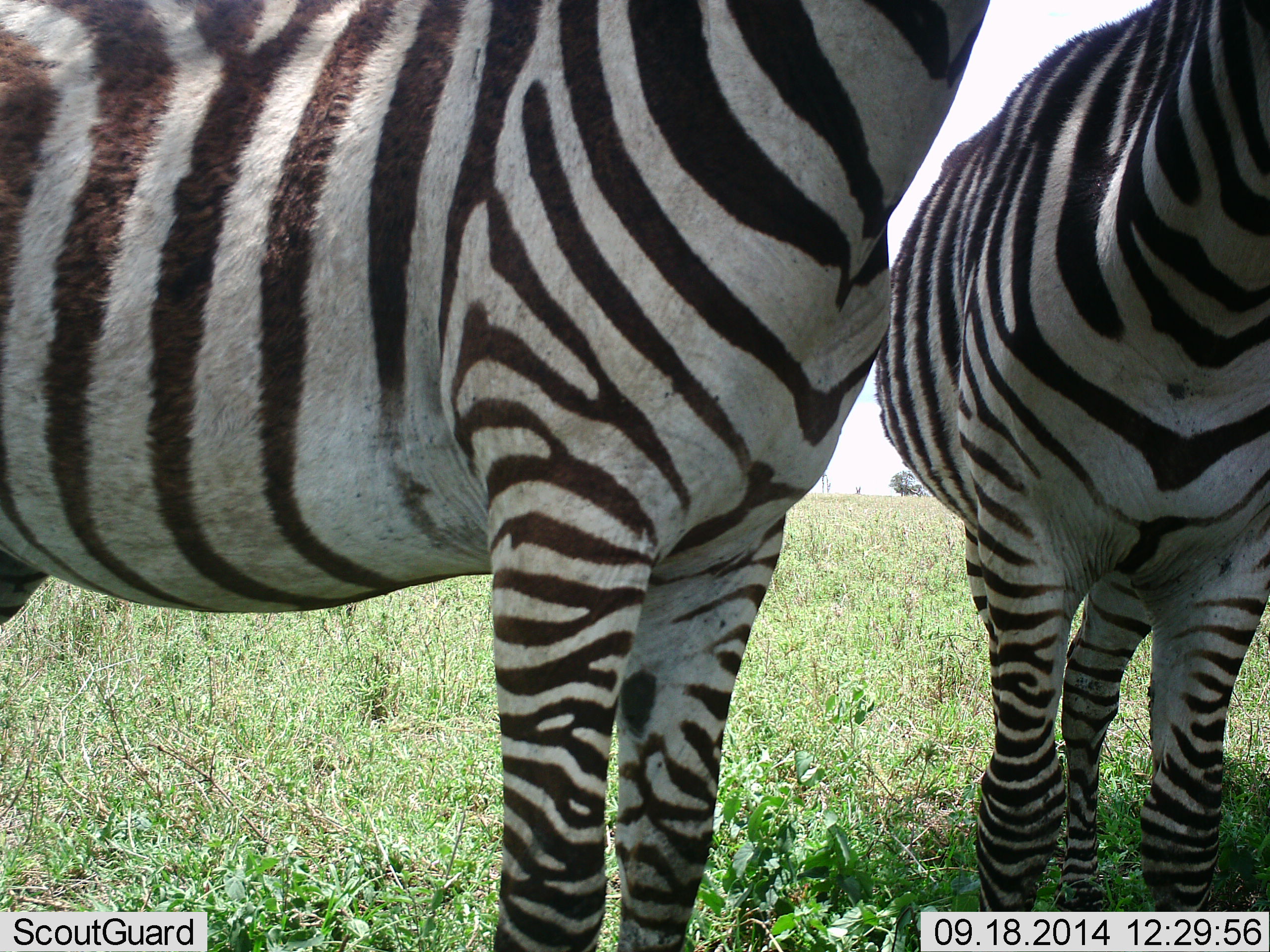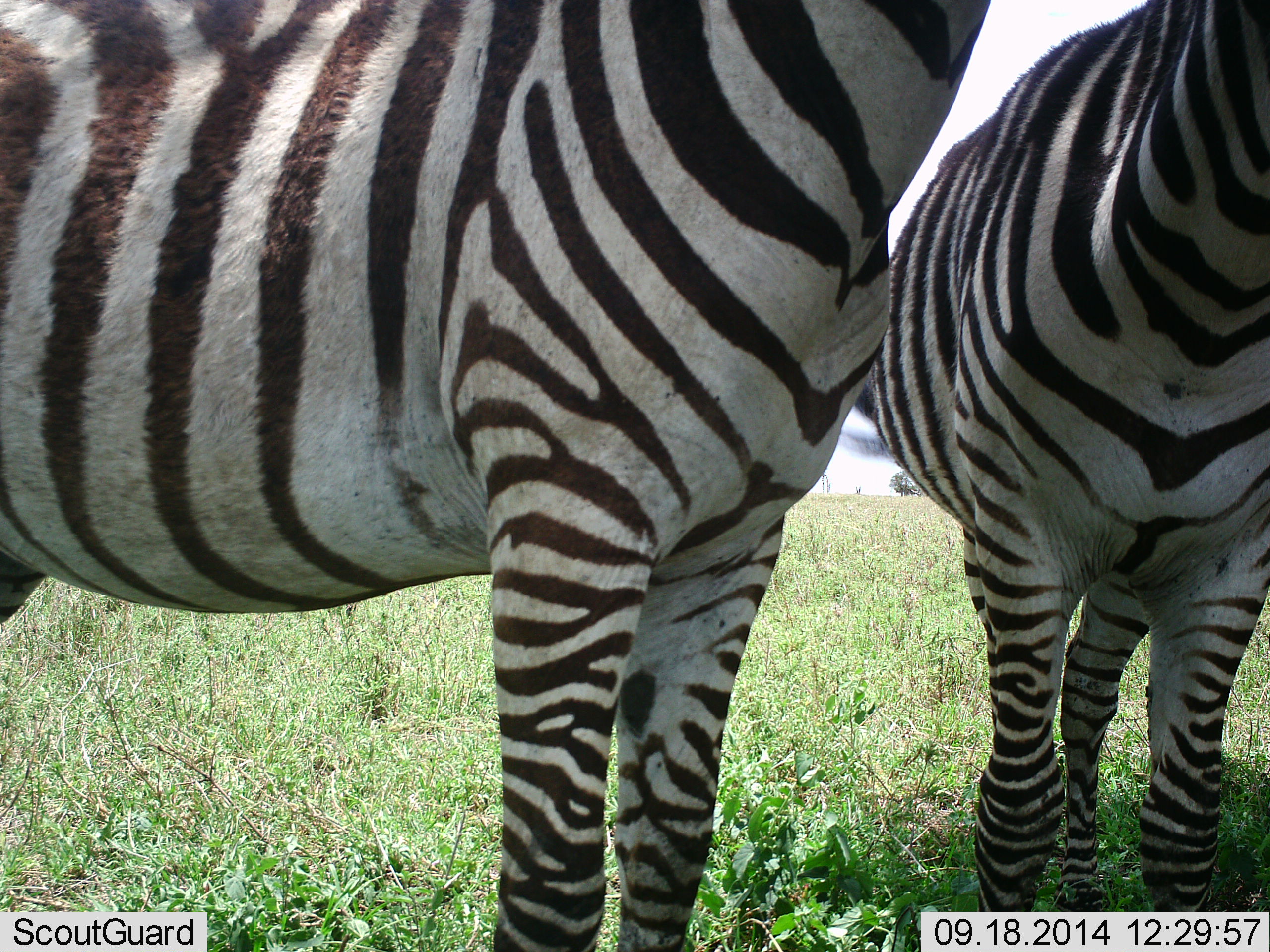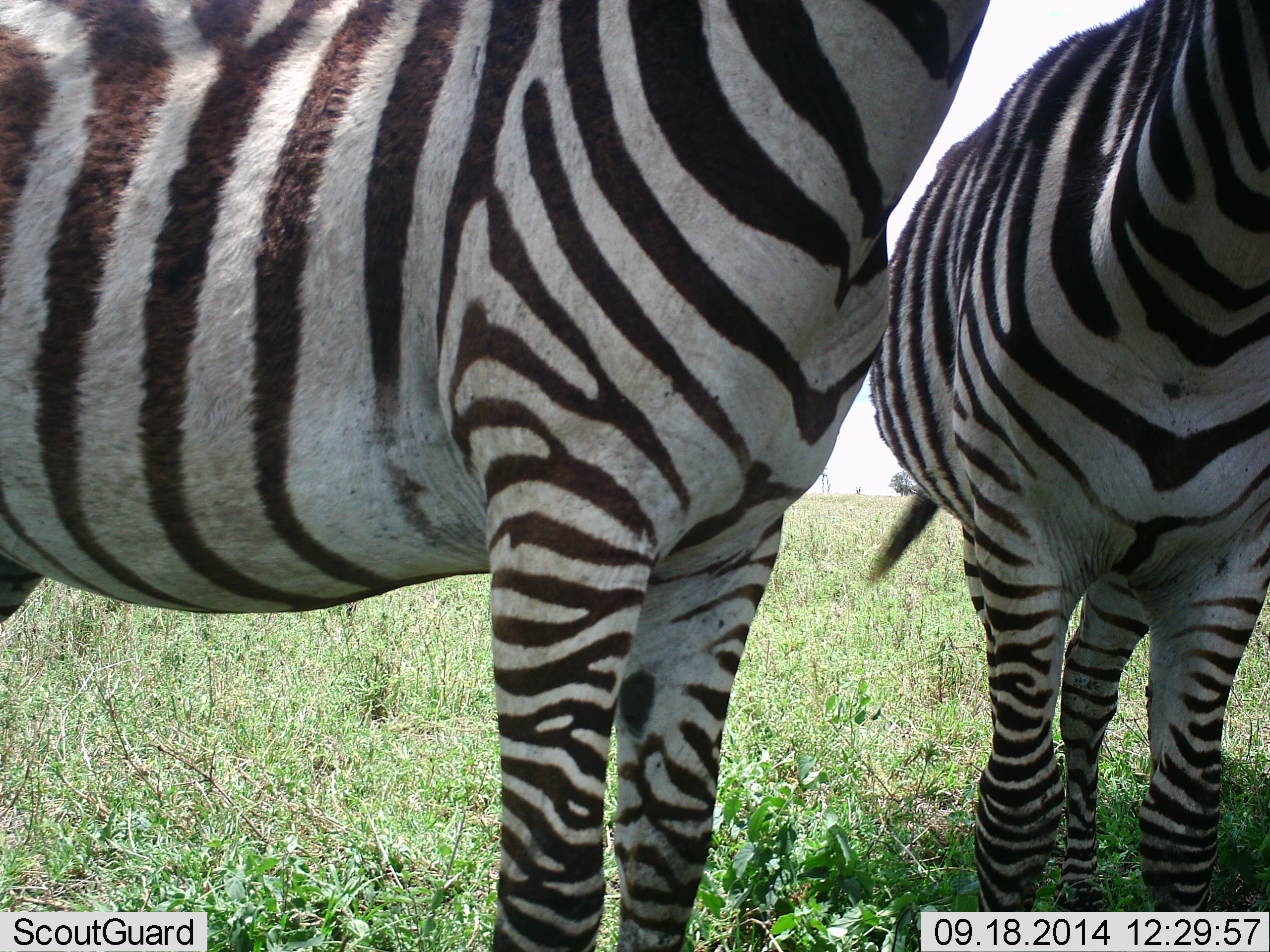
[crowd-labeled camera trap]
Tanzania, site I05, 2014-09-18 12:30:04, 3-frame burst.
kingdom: Animalia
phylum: Chordata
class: Mammalia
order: Perissodactyla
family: Equidae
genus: Equus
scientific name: Equus quagga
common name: plains zebra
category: zebra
Zebra (plains zebra) (Equus quagga), count 2. Behavior (volunteer vote fractions): standing 100%, resting 0%, moving 0%, interacting 0%. Young present (vote fraction): 0%. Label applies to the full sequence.